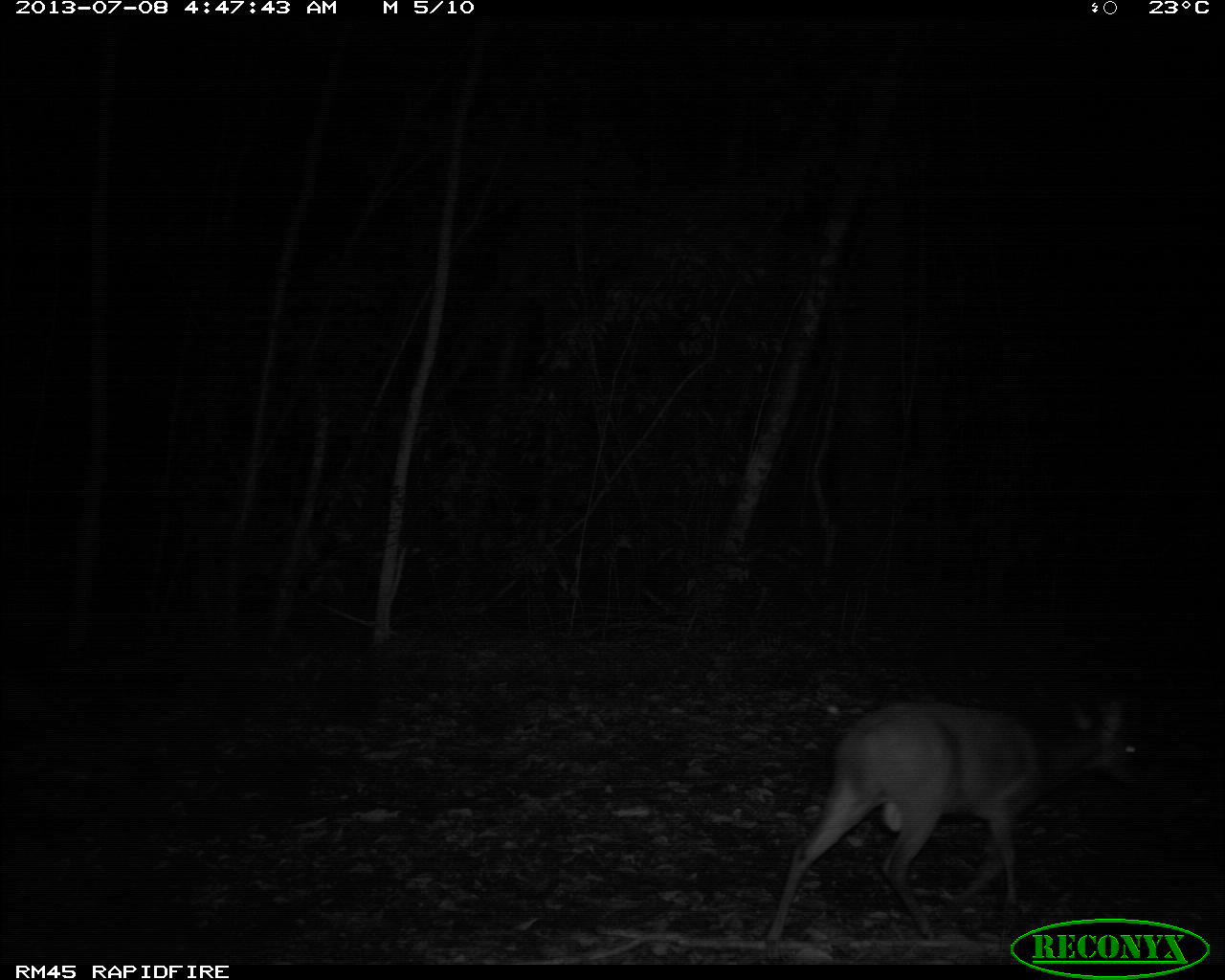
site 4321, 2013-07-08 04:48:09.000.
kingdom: Animalia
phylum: Chordata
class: Mammalia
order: Artiodactyla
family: Cervidae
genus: Mazama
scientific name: Mazama temama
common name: central american red brocket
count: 1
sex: male